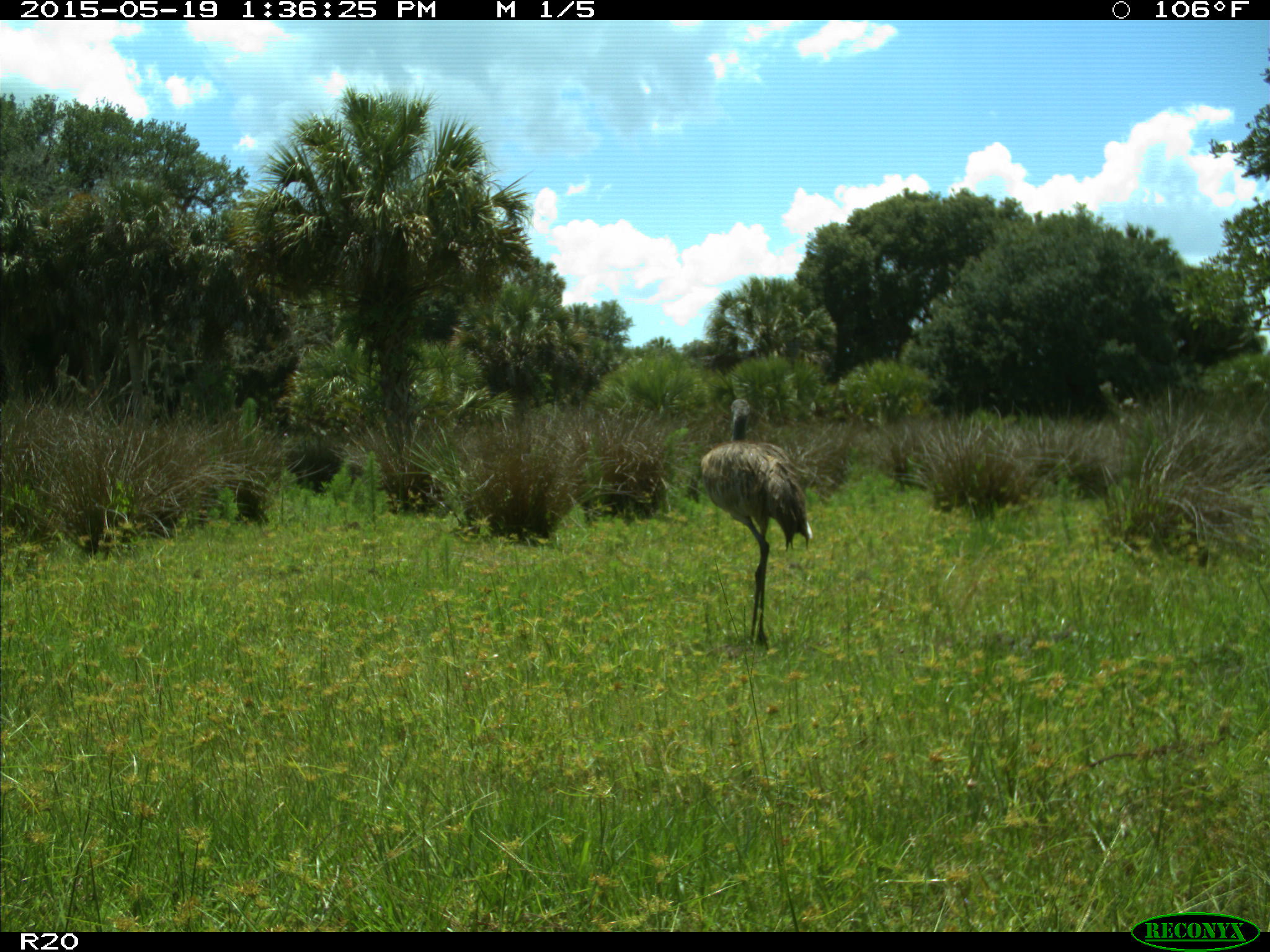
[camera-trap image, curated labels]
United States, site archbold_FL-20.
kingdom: Animalia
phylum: Chordata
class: Aves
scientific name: Aves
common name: birds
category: unidentified bird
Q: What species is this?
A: Unidentified bird (birds) (Aves).